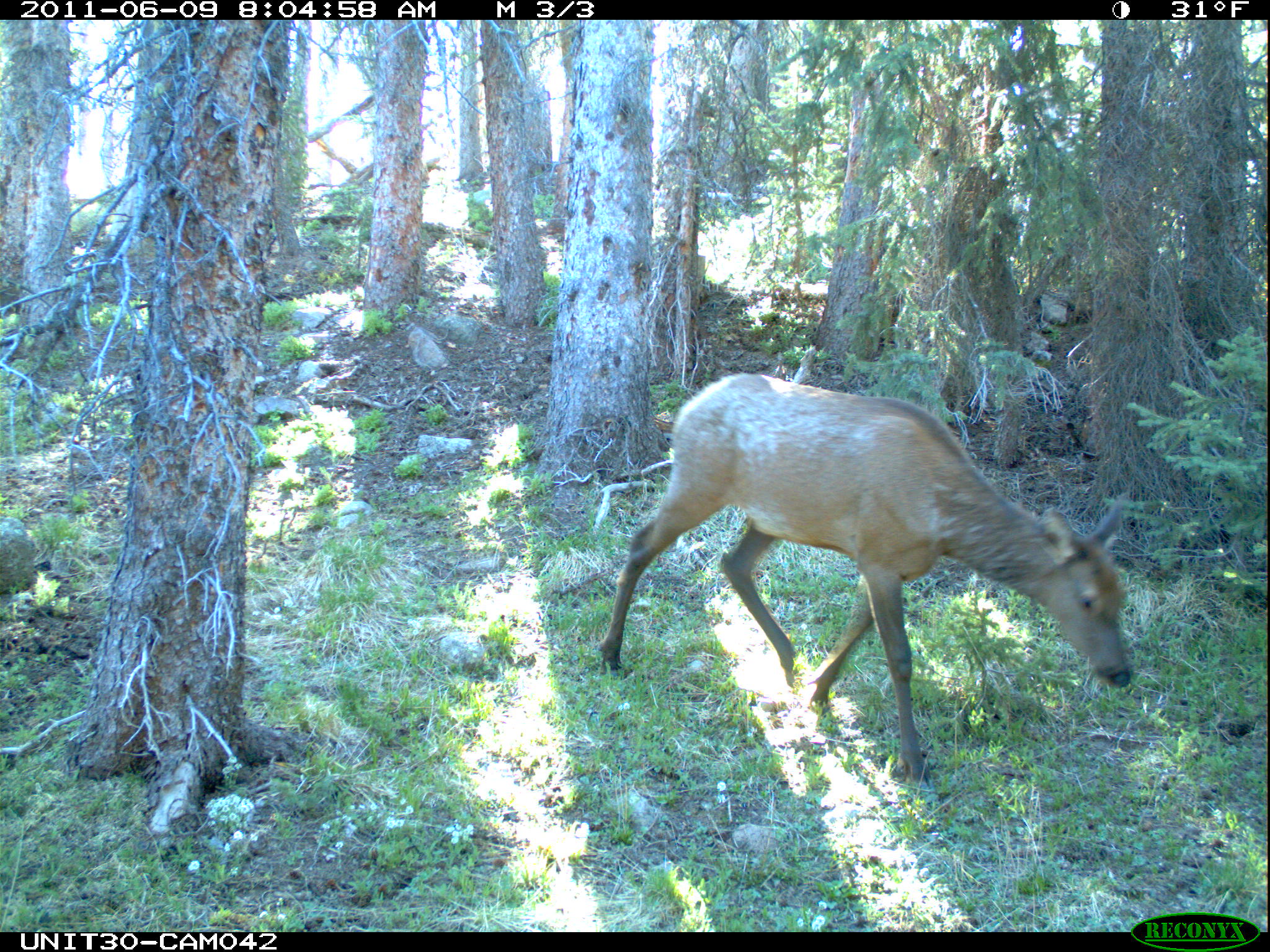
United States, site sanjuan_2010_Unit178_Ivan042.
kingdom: Animalia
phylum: Chordata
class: Mammalia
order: Artiodactyla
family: Cervidae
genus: Cervus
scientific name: Cervus elaphus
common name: red deer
Cervus elaphus (red deer).